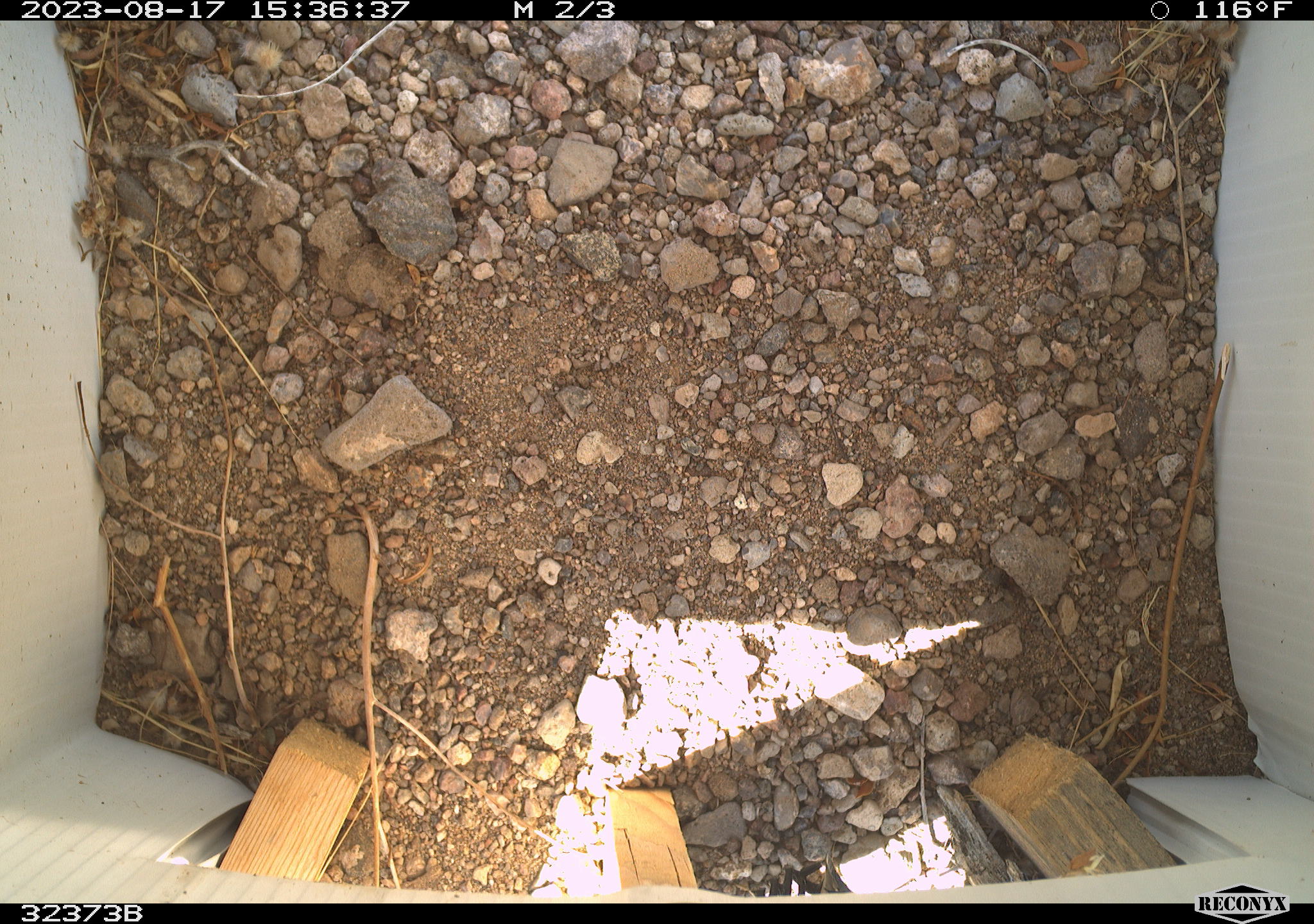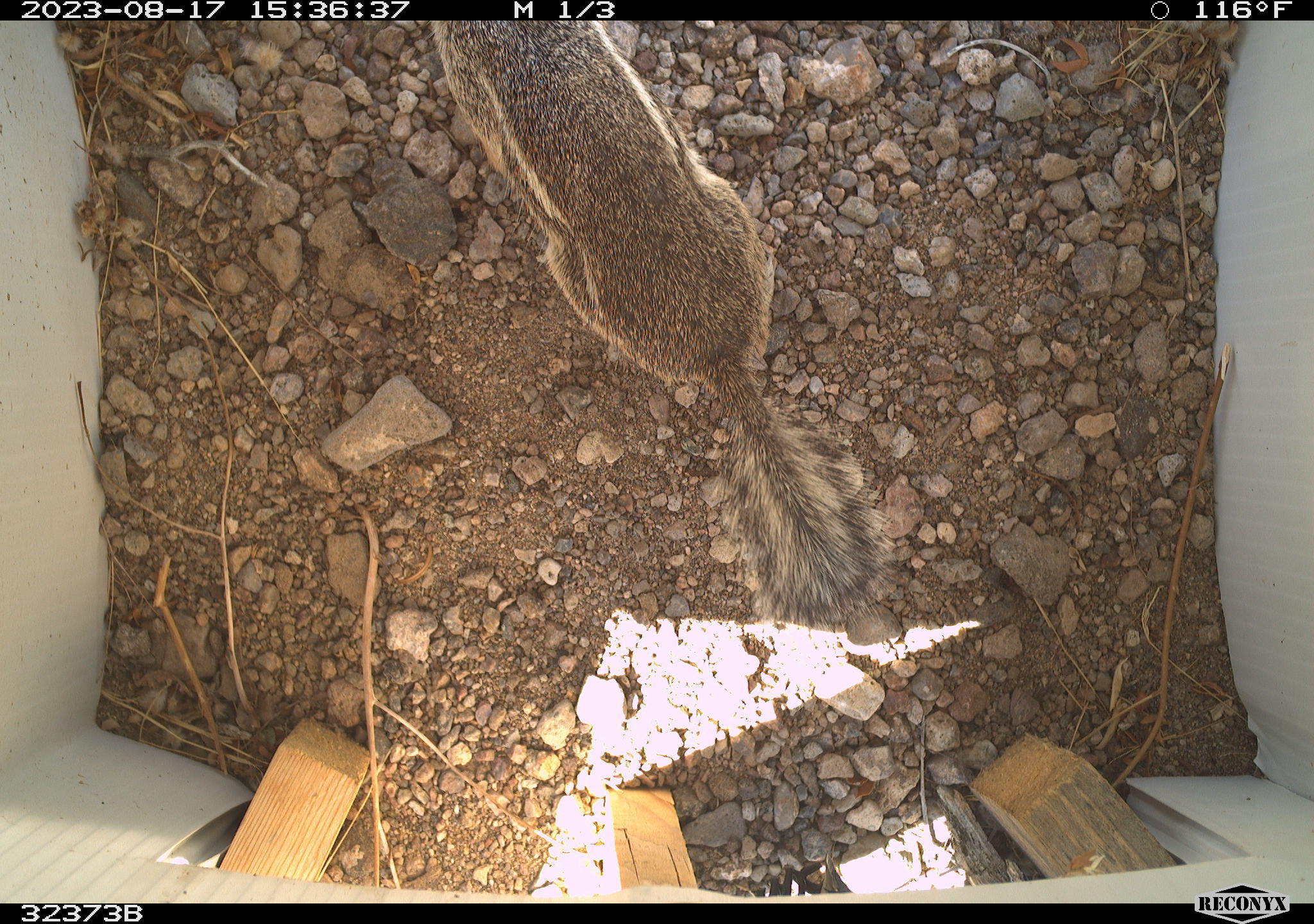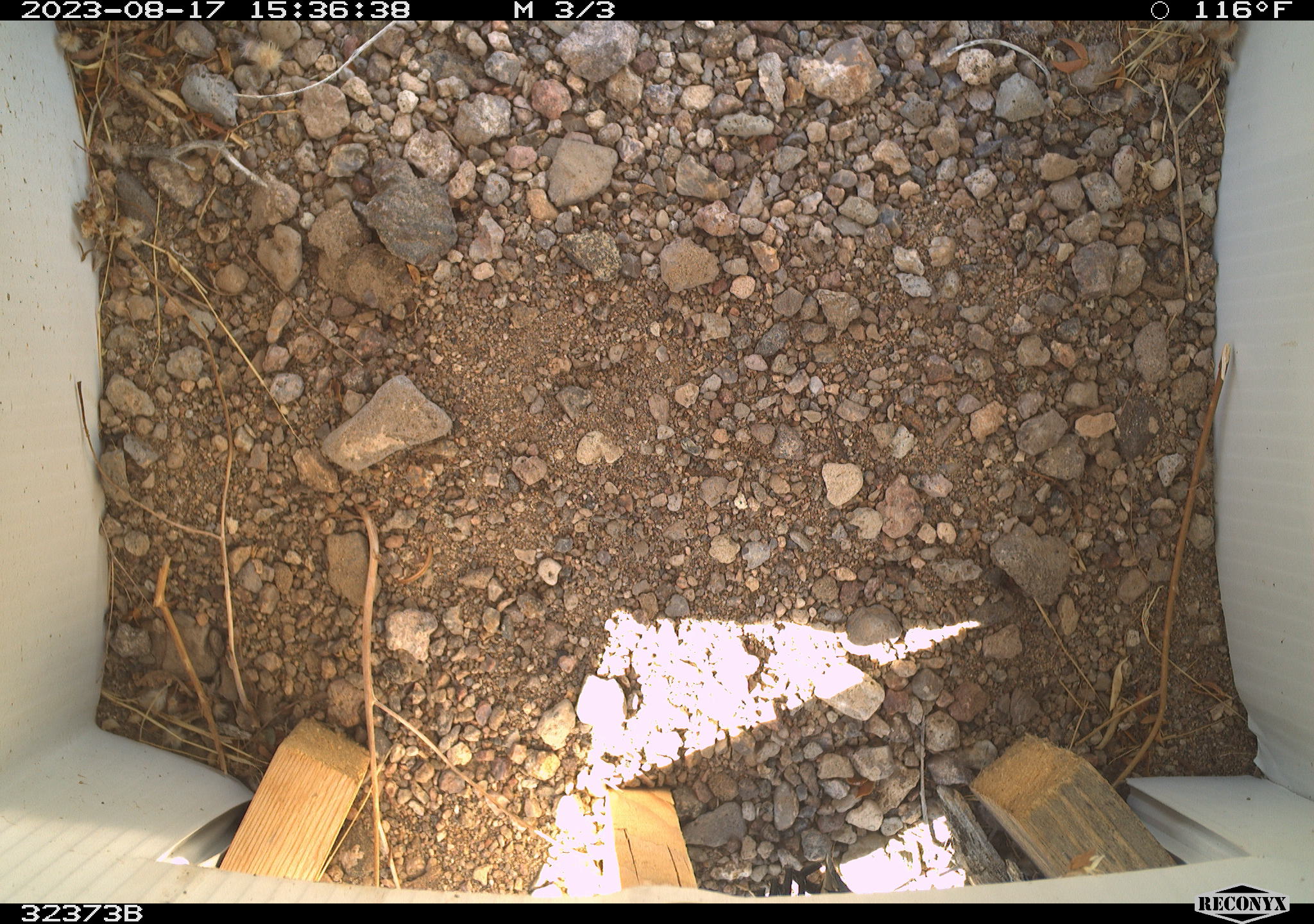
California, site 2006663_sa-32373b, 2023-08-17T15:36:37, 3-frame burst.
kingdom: Animalia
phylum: Chordata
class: Mammalia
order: Rodentia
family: Sciuridae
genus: Ammospermophilus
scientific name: Ammospermophilus leucurus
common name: white-tailed antelope squirrel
White-tailed antelope squirrel (Ammospermophilus leucurus).